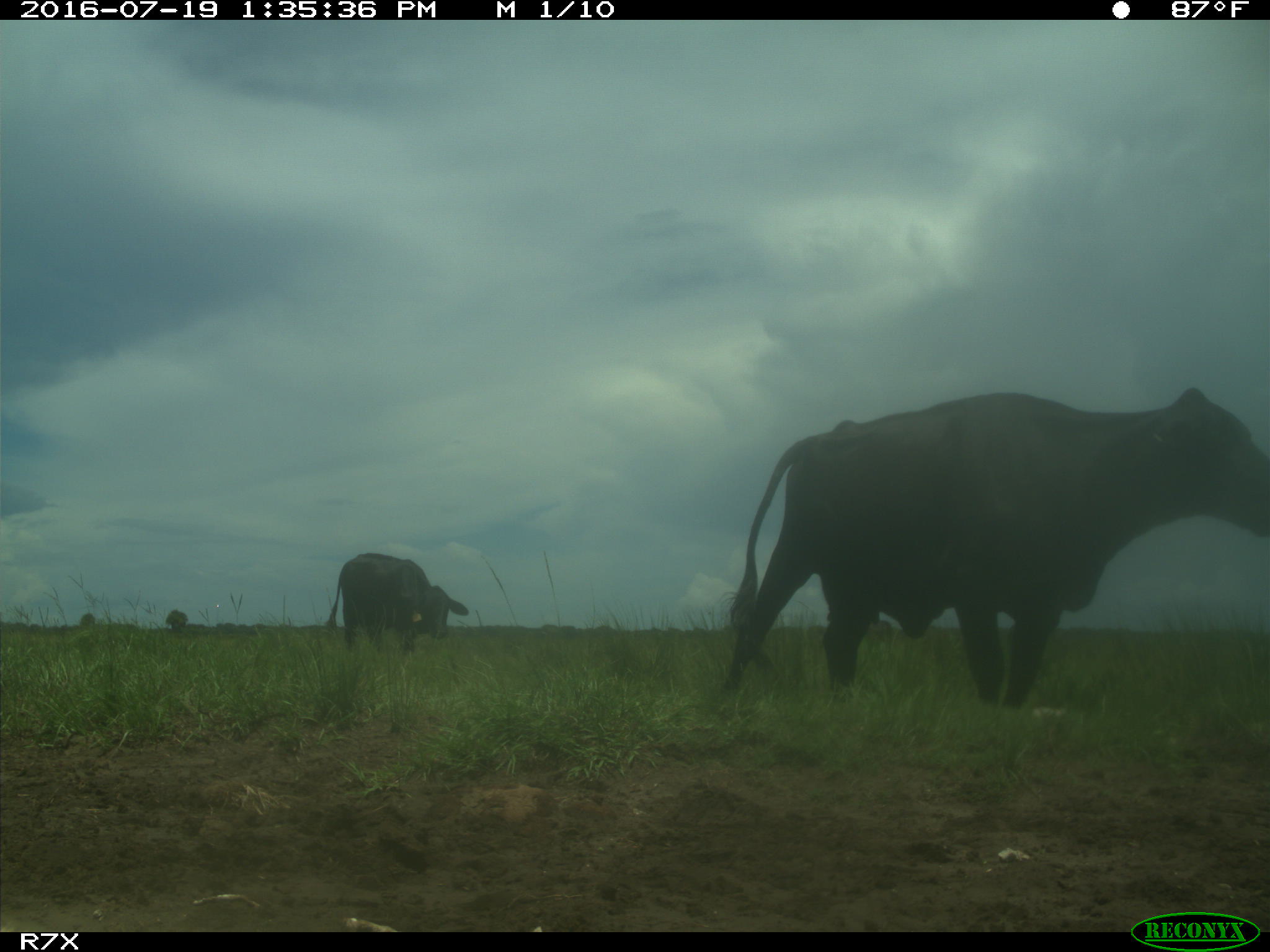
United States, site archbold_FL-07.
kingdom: Animalia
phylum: Chordata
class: Mammalia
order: Artiodactyla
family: Bovidae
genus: Bos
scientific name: Bos taurus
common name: domestic cow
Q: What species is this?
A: Bos taurus (domestic cow).